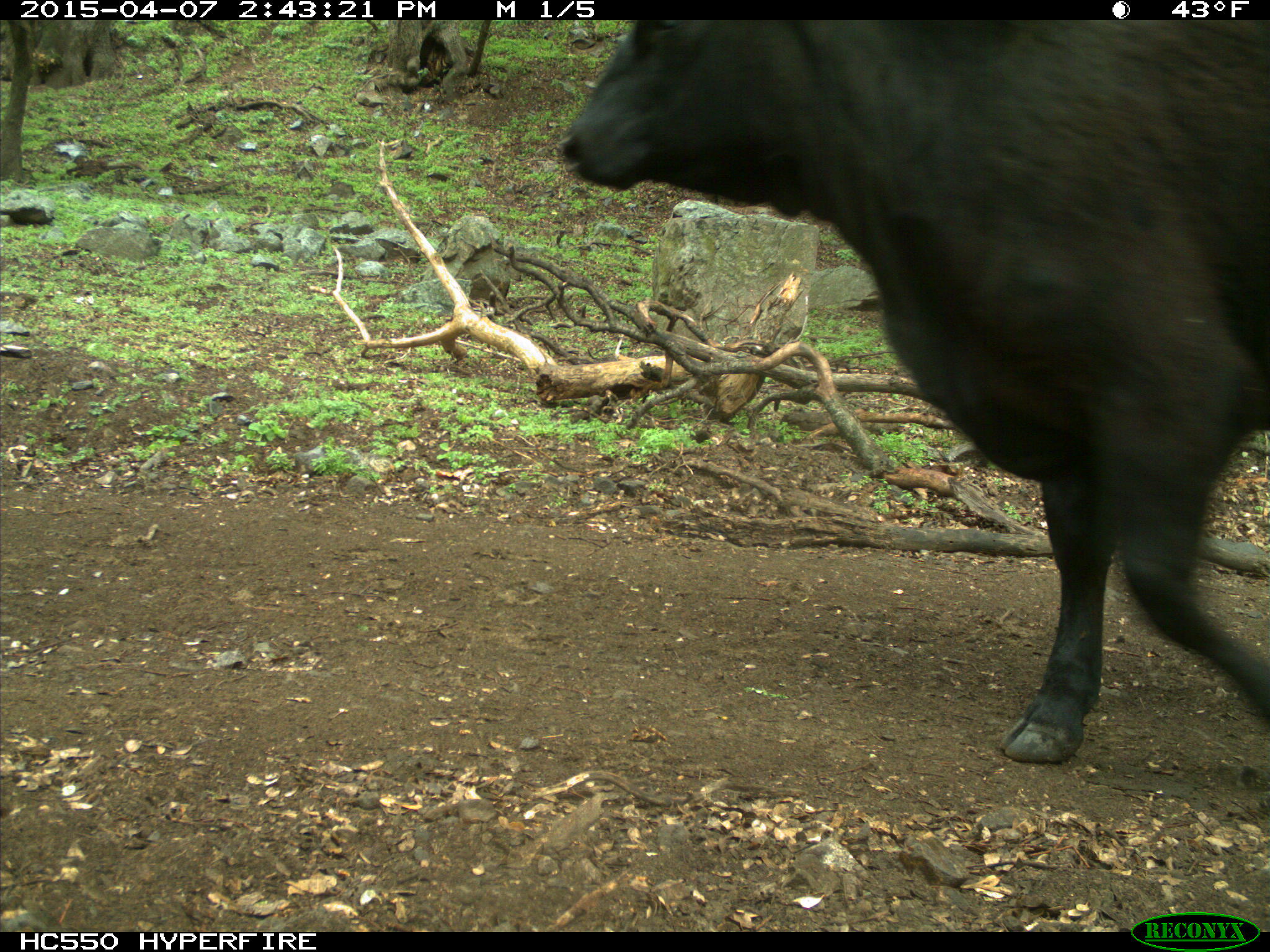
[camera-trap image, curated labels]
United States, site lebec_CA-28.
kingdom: Animalia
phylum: Chordata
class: Mammalia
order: Artiodactyla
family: Bovidae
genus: Bos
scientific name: Bos taurus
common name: domestic cow